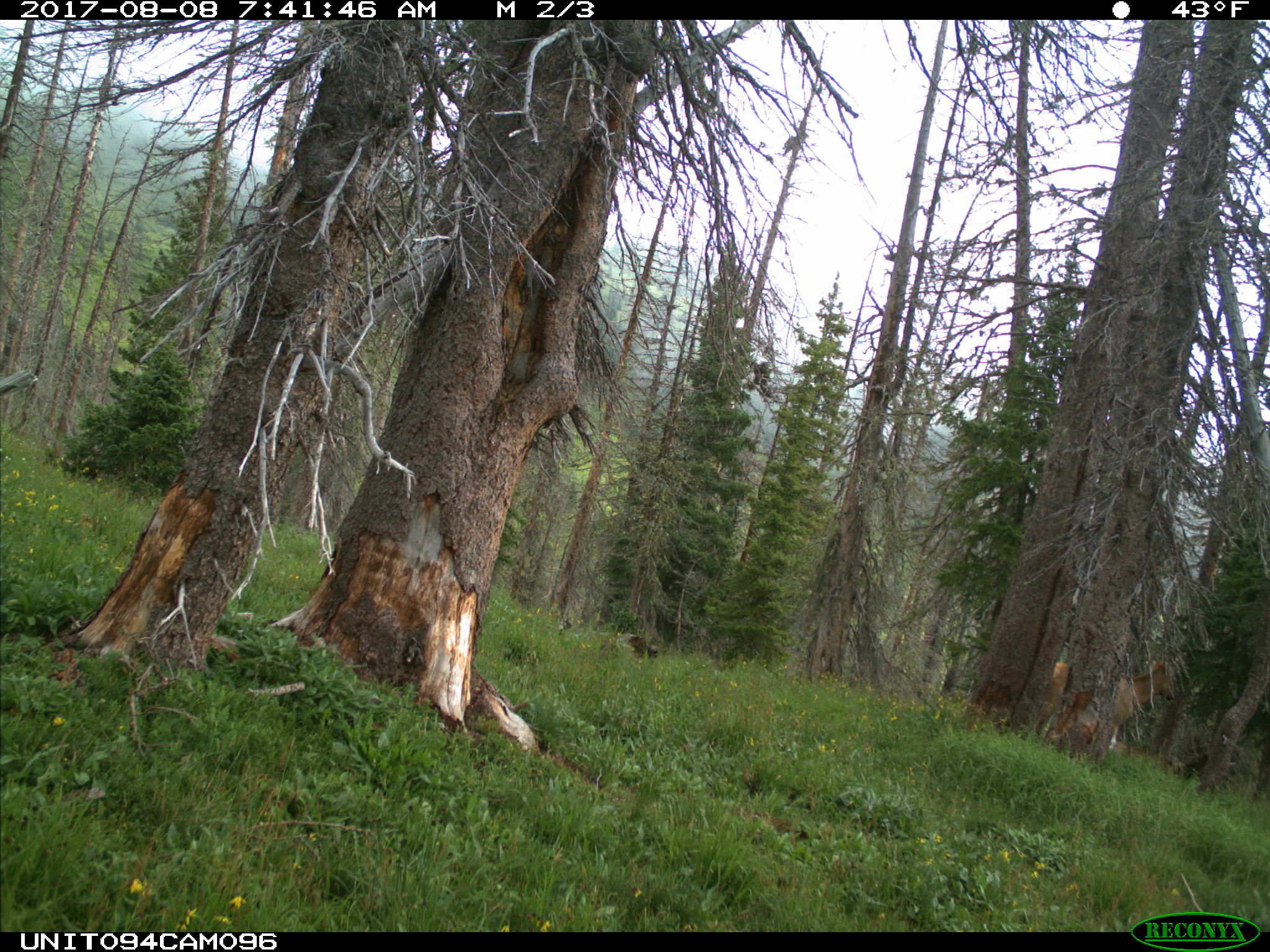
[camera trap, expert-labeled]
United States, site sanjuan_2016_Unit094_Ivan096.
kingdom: Animalia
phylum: Chordata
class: Mammalia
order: Artiodactyla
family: Cervidae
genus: Cervus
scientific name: Cervus elaphus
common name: red deer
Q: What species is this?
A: Cervus elaphus (red deer).